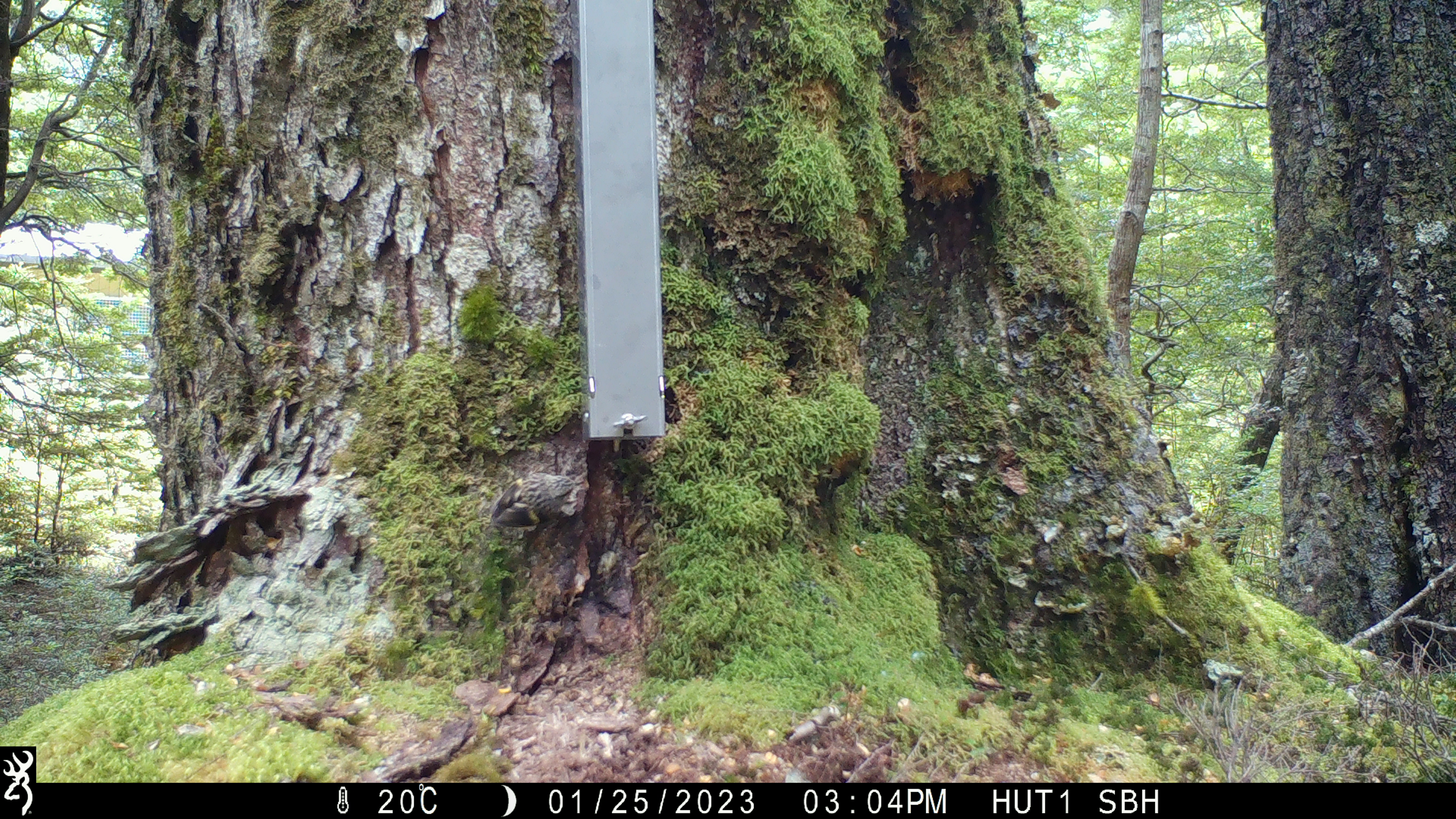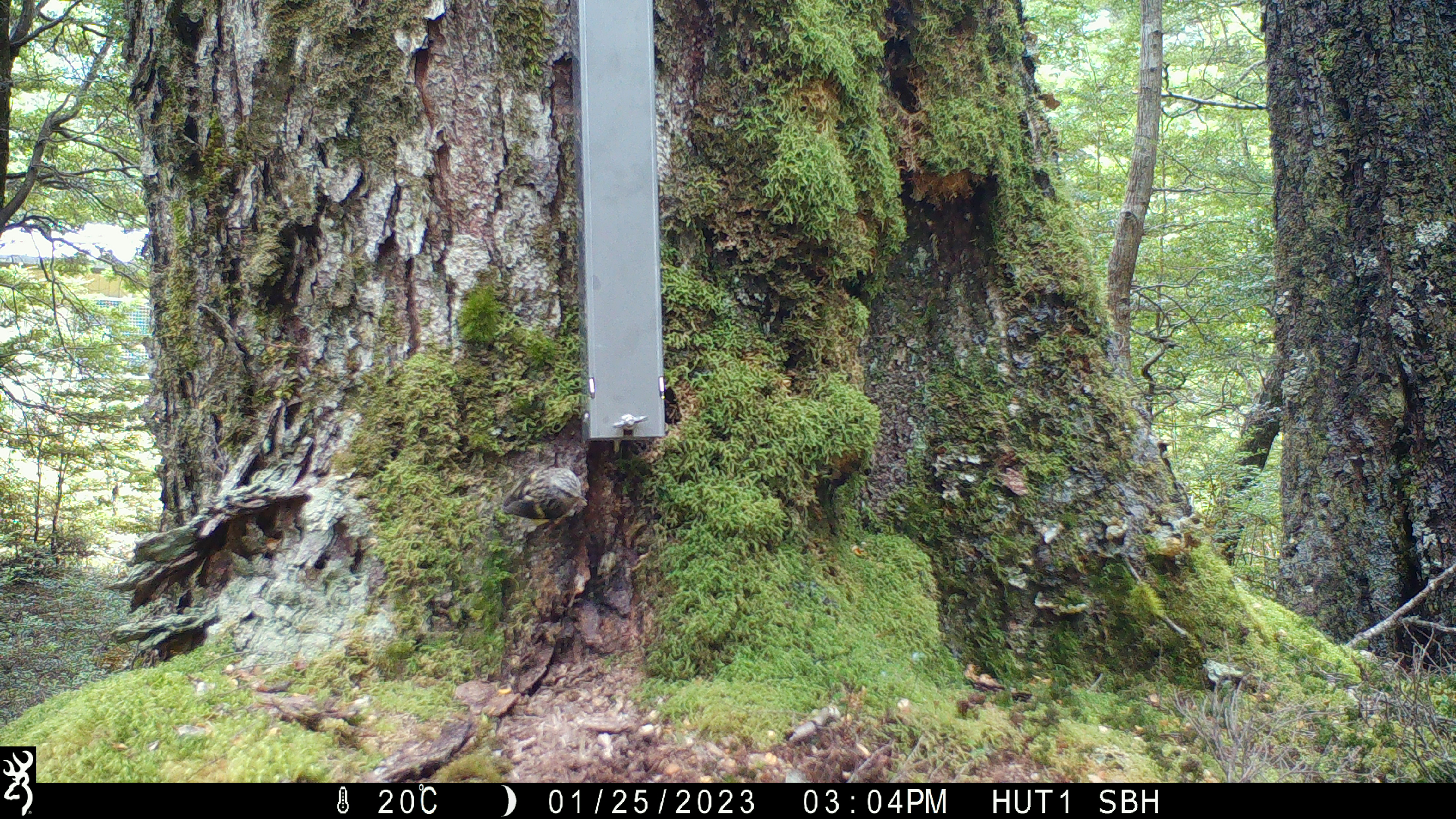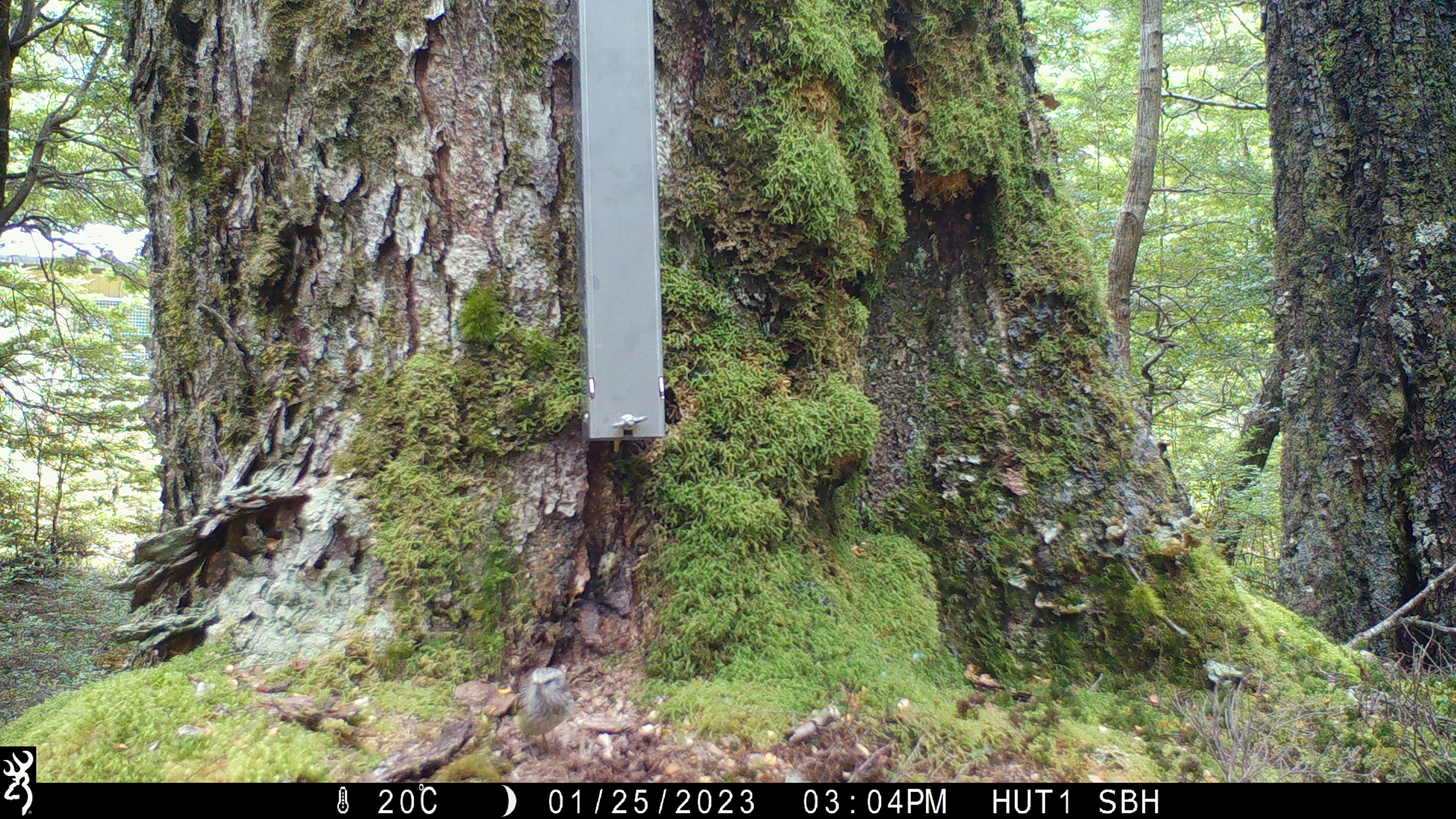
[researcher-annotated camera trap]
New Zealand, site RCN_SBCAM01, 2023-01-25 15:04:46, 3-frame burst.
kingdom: Animalia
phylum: Chordata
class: Aves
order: Passeriformes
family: Acanthisittidae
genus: Acanthisitta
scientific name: Acanthisitta chloris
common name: rifleman